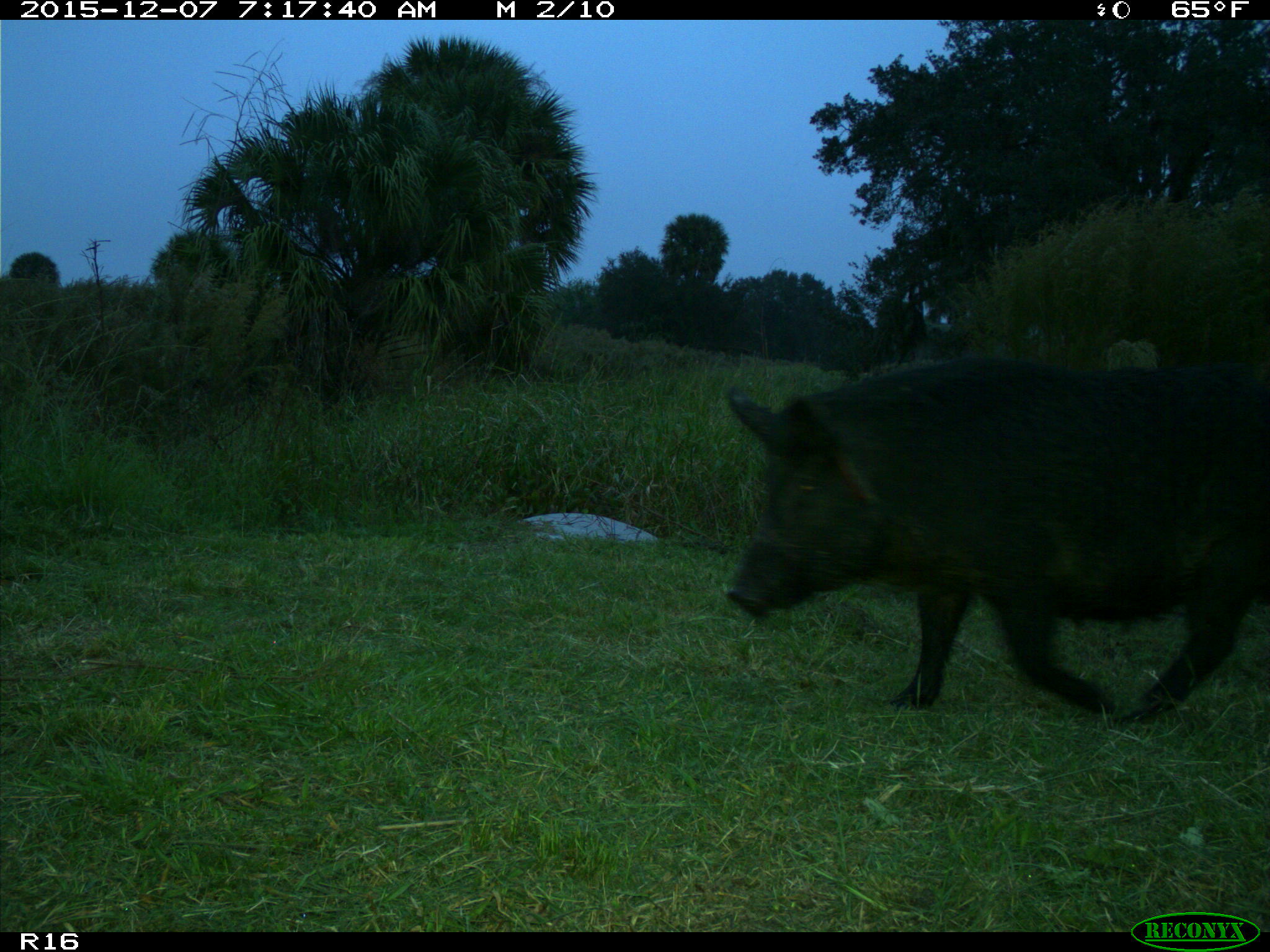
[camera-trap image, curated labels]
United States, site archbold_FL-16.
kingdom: Animalia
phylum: Chordata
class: Mammalia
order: Artiodactyla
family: Suidae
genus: Sus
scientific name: Sus scrofa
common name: wild boar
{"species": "Sus scrofa (wild boar)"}